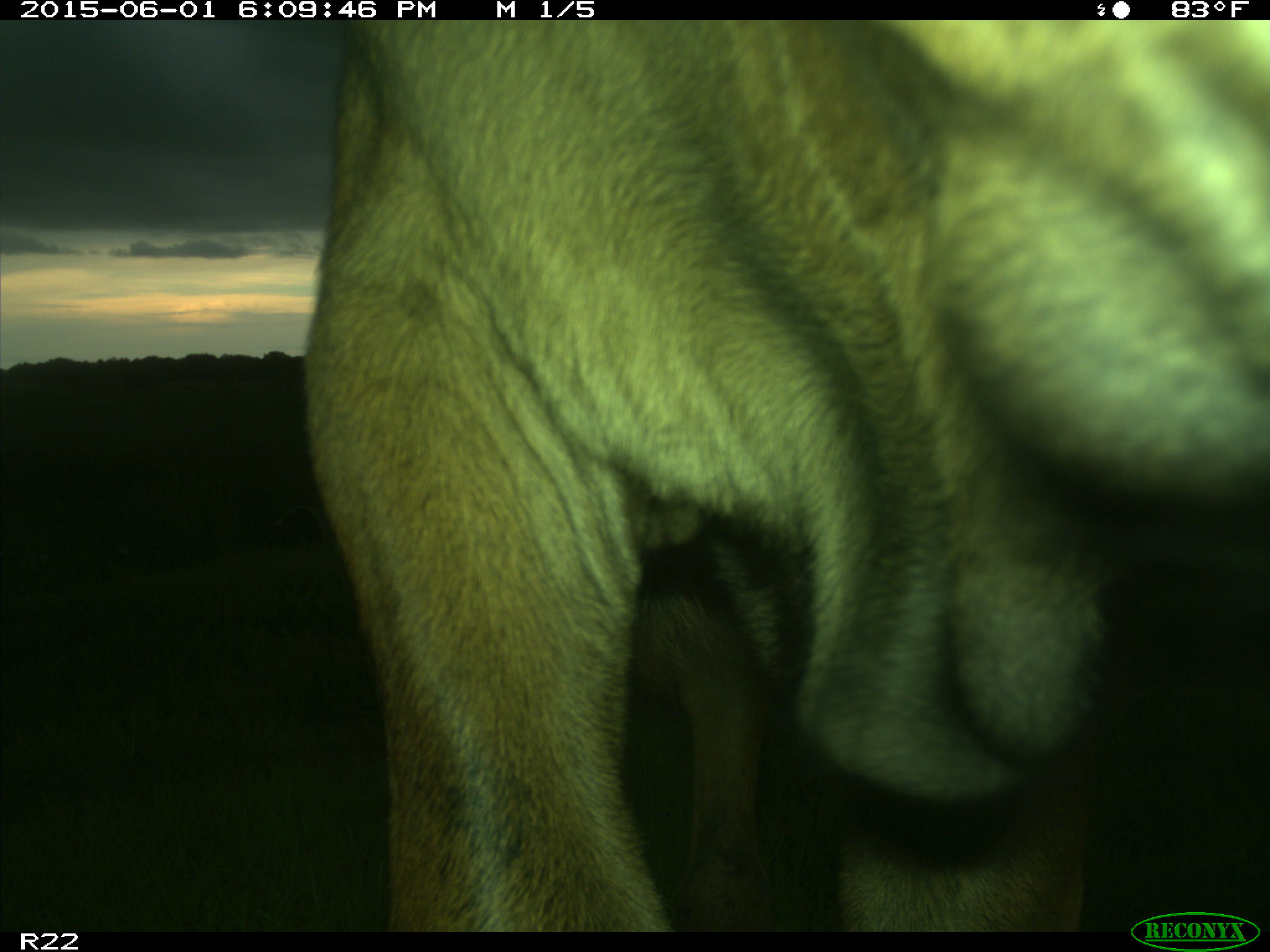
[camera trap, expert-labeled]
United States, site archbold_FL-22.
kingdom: Animalia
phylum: Chordata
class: Mammalia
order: Artiodactyla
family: Bovidae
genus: Bos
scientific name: Bos taurus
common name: domestic cow